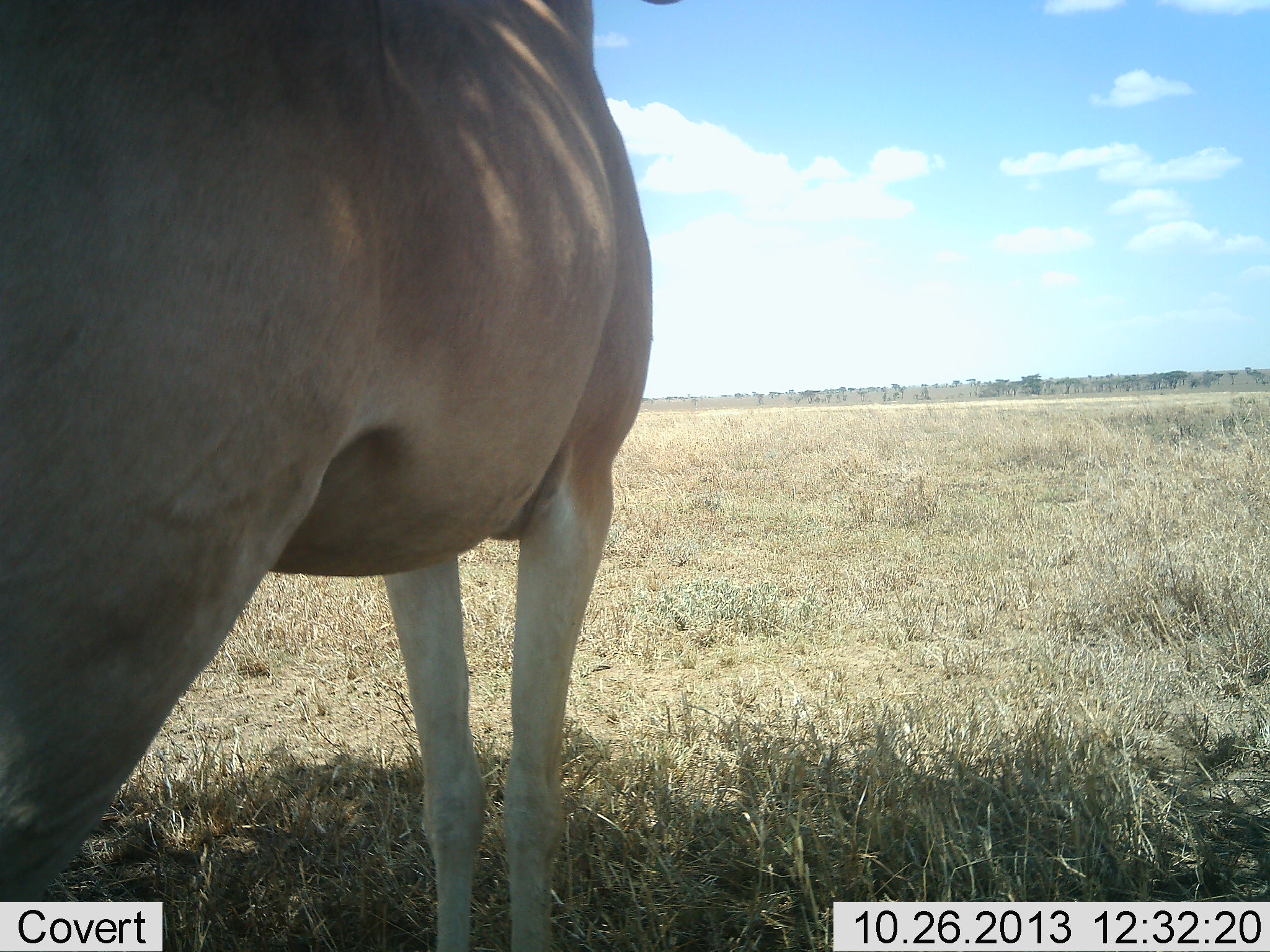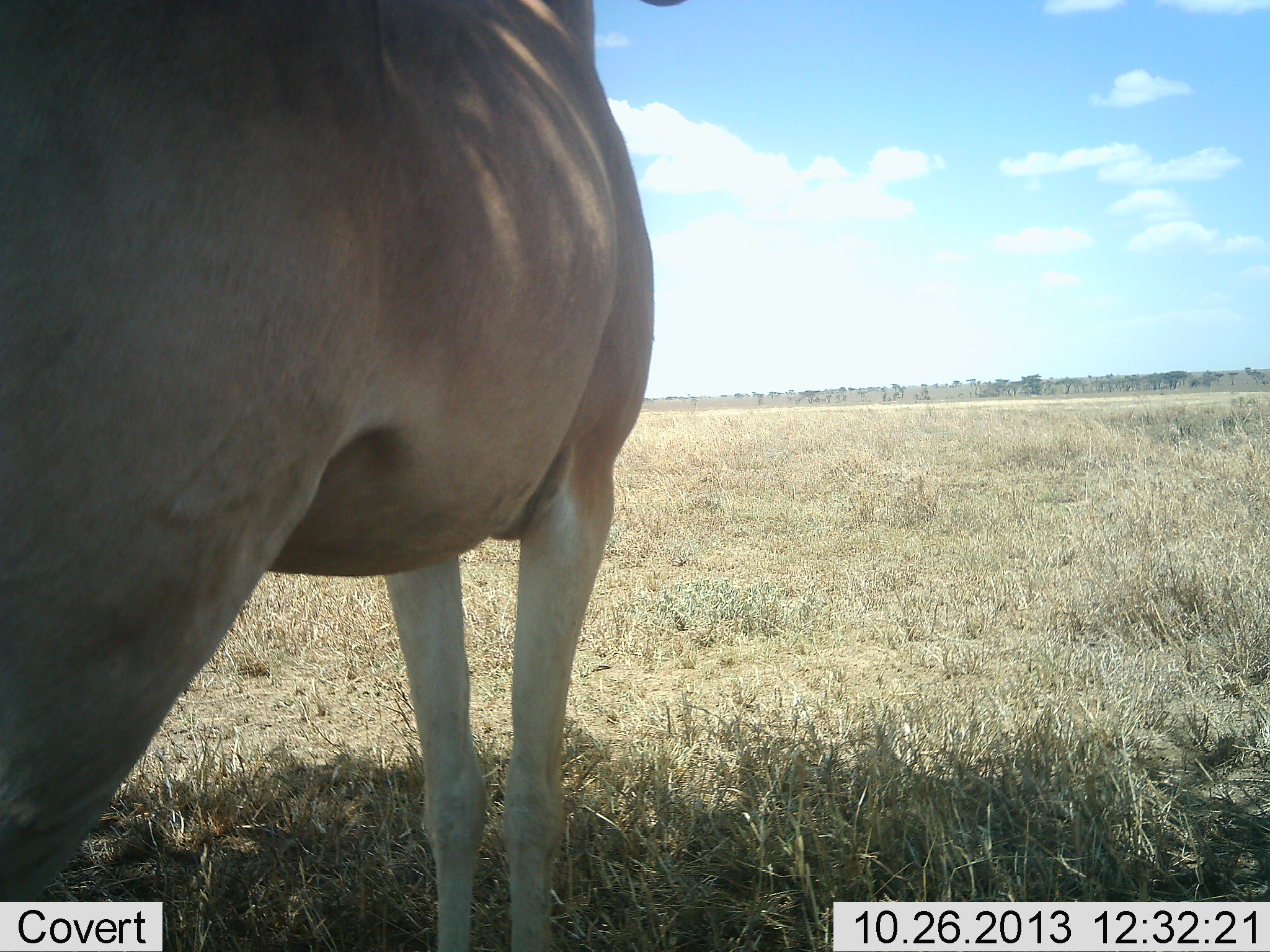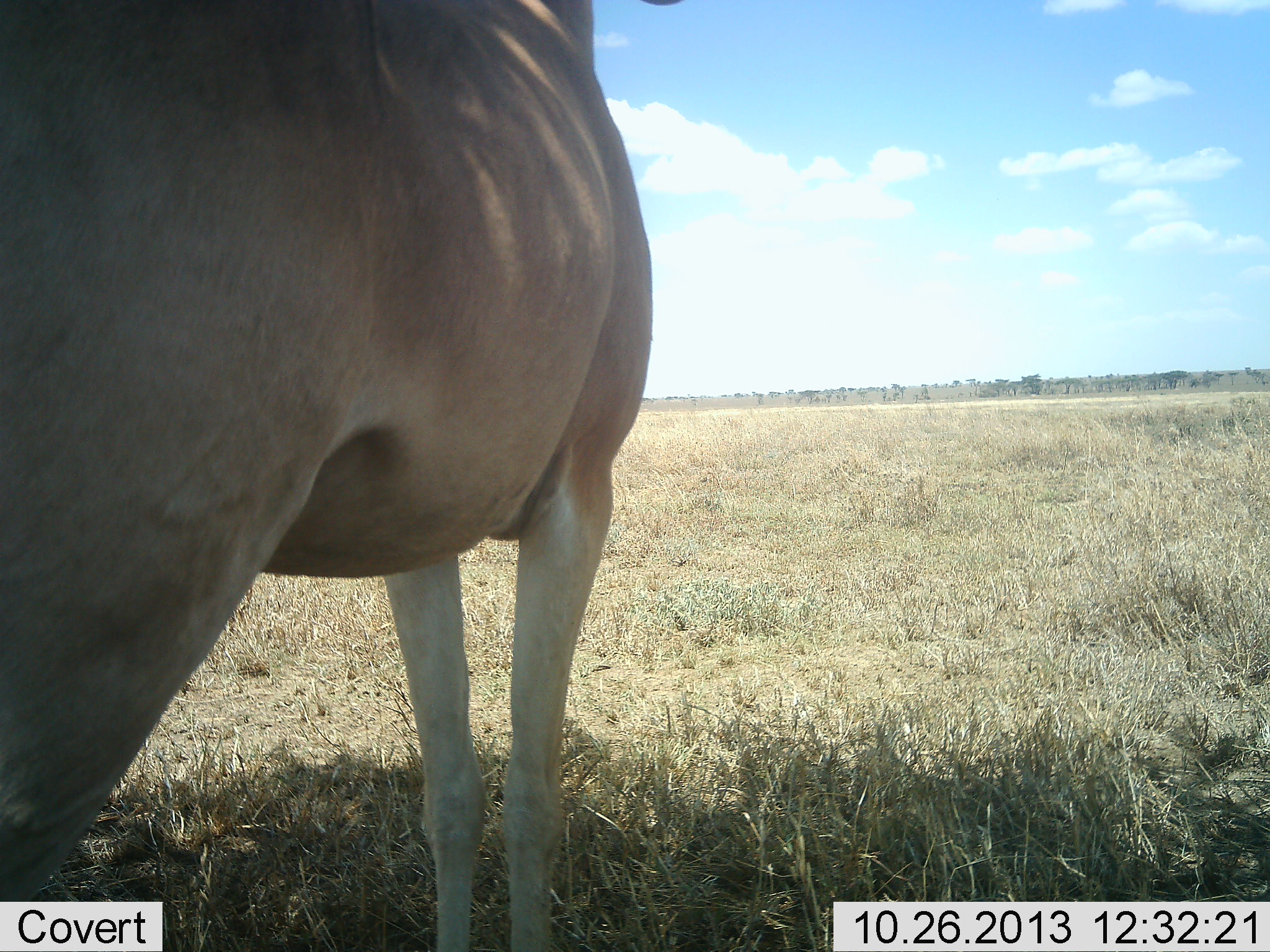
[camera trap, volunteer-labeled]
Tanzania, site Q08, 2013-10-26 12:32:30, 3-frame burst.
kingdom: Animalia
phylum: Chordata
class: Mammalia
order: Artiodactyla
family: Bovidae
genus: Alcelaphus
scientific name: Alcelaphus buselaphus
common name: hartebeest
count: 1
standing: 100%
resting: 0%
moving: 0%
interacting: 0%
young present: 0%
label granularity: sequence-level